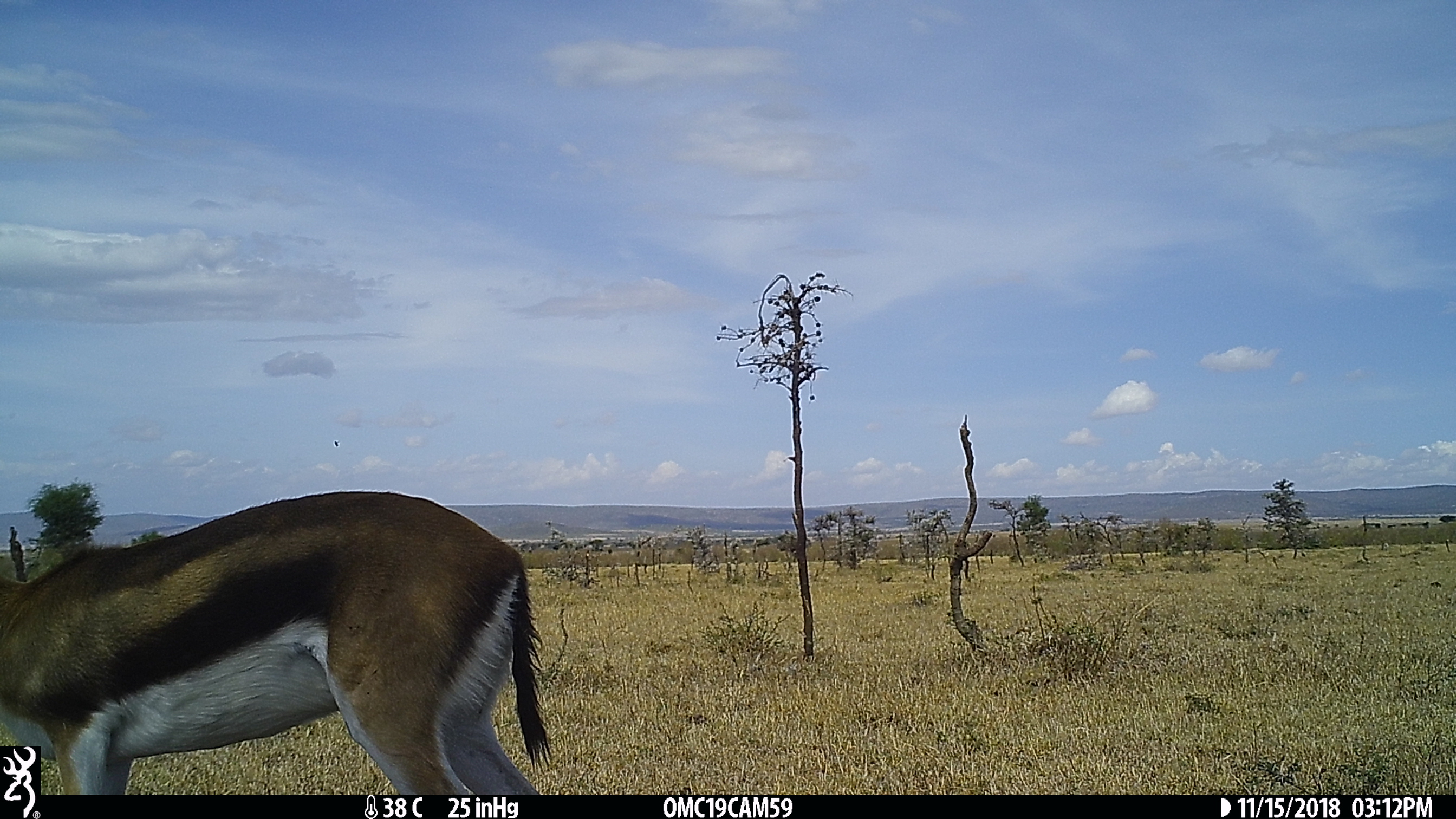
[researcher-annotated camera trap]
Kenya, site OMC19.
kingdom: Animalia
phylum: Chordata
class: Mammalia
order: Artiodactyla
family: Bovidae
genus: Eudorcas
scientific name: Eudorcas thomsonii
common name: thomon's gazelle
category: gazelle thomsons